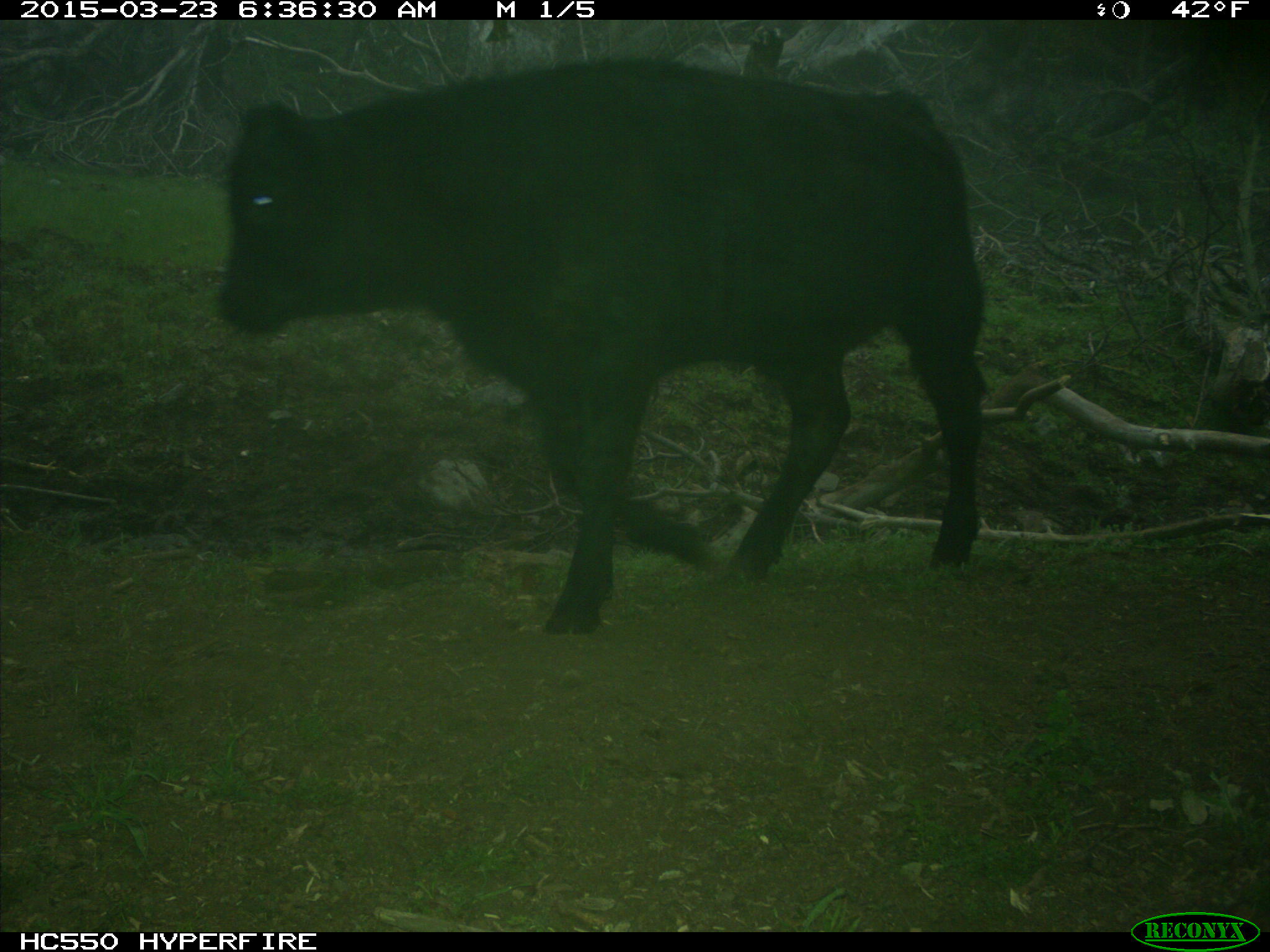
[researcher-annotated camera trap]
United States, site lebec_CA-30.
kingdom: Animalia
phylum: Chordata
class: Mammalia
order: Artiodactyla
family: Bovidae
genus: Bos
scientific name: Bos taurus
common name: domestic cow